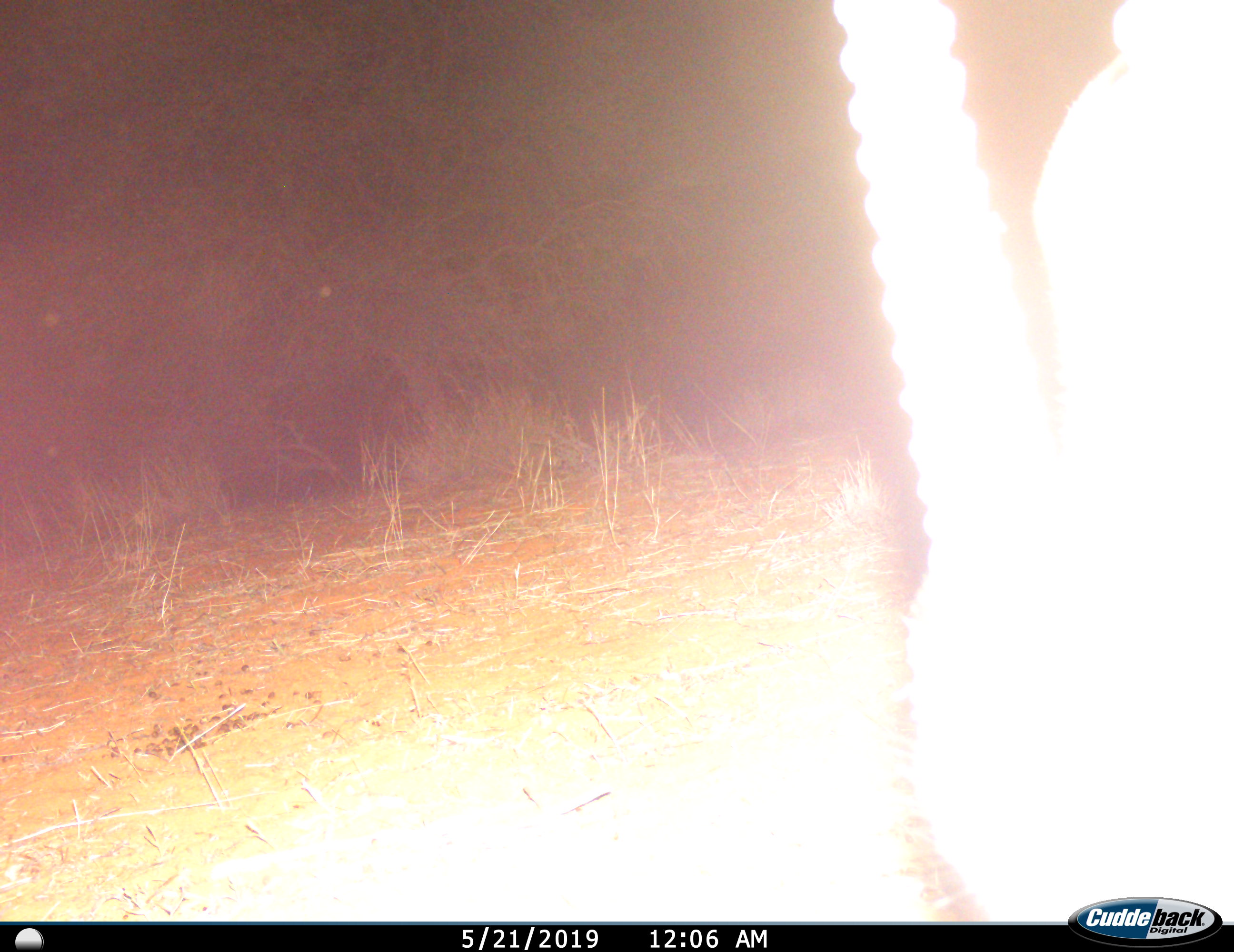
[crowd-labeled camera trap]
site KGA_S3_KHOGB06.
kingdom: Animalia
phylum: Chordata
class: Mammalia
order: Artiodactyla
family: Bovidae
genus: Oryx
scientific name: Oryx gazella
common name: gemsbok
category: oryx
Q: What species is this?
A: Oryx (gemsbok) (Oryx gazella).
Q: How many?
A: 1.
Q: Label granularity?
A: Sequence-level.